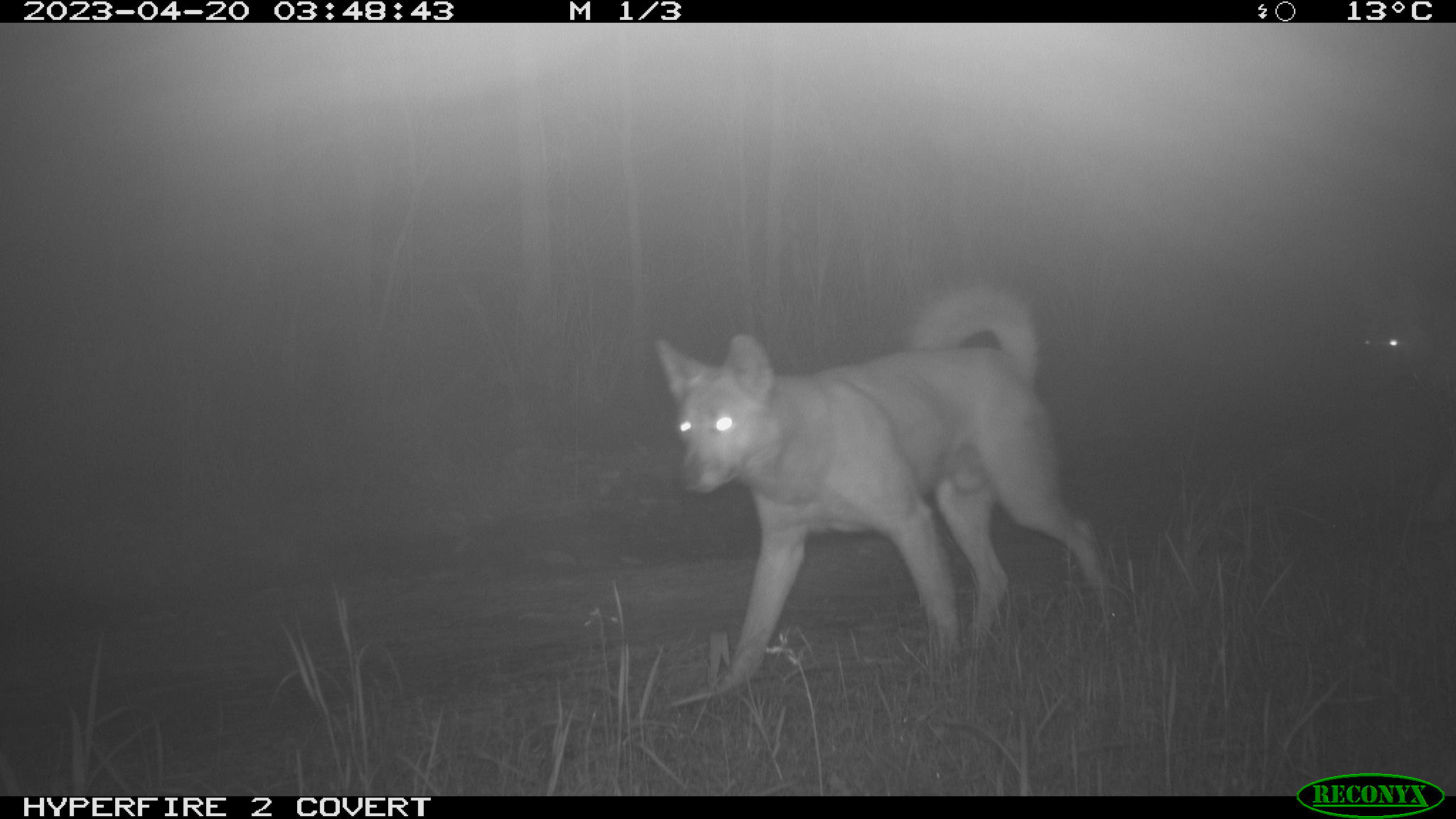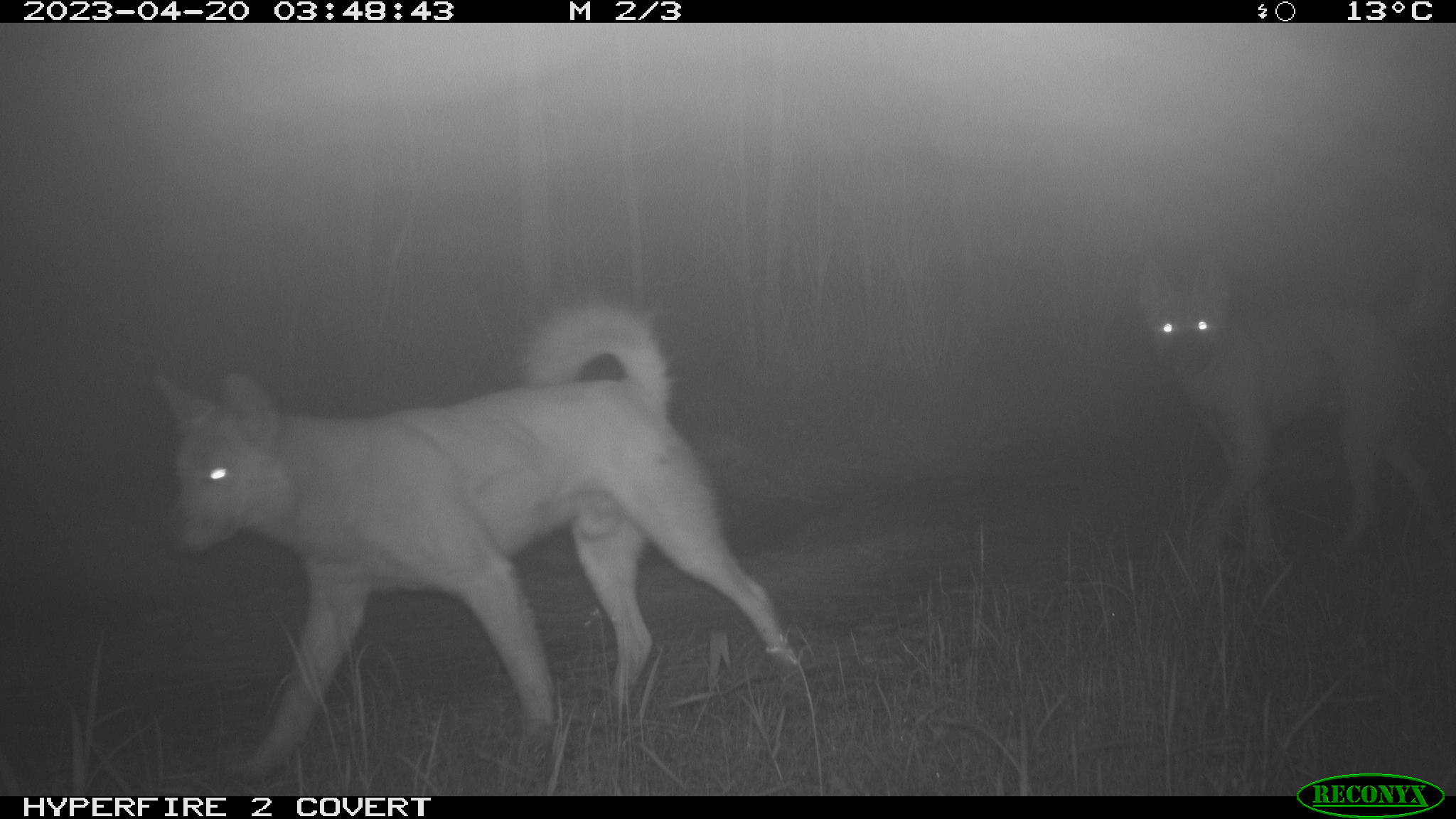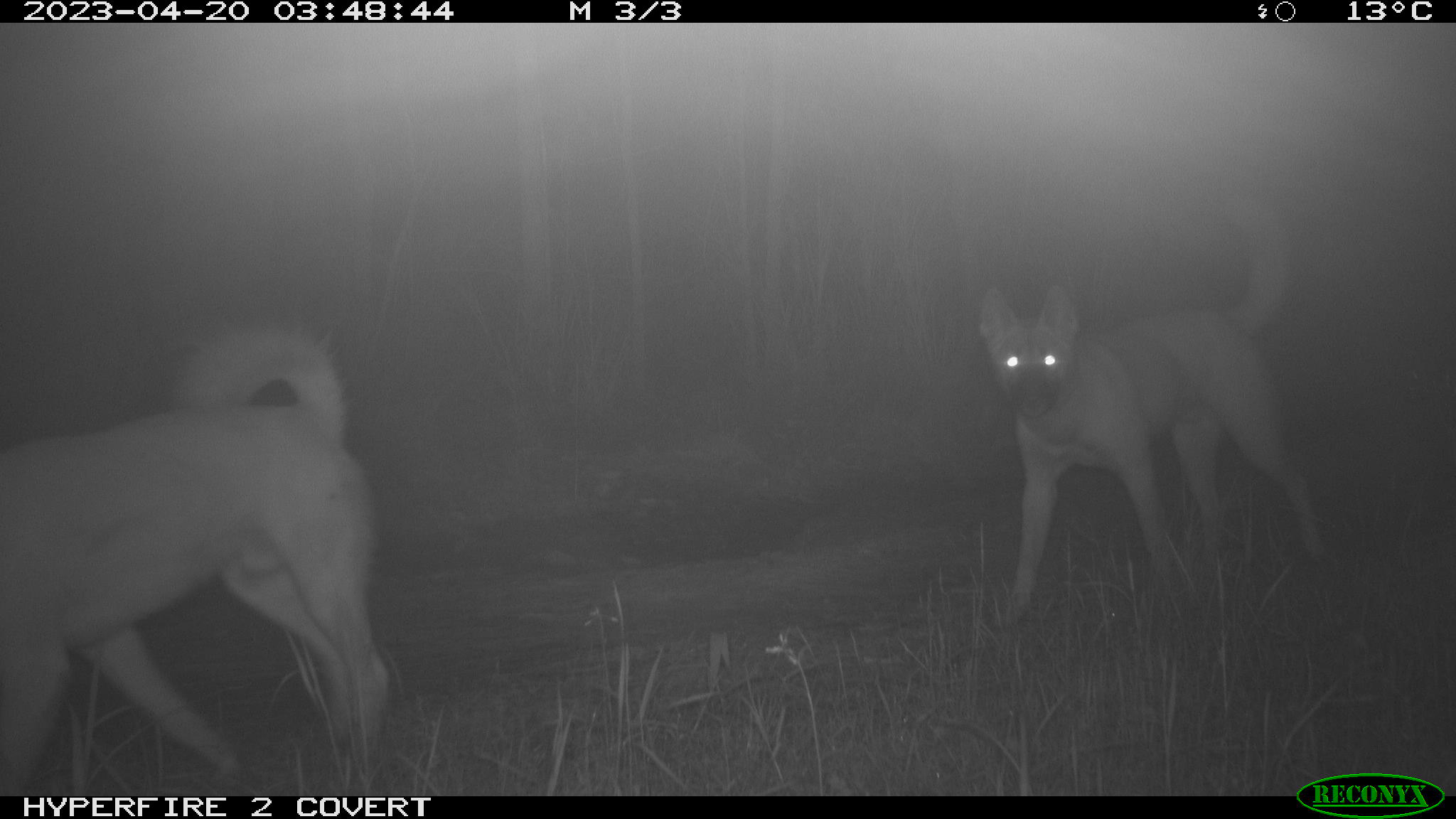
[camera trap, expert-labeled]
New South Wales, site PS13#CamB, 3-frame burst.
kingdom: Animalia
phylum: Chordata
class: Mammalia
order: Carnivora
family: Canidae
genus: Canis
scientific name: Canis familiaris dingo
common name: dingo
Dingo (Canis familiaris dingo).